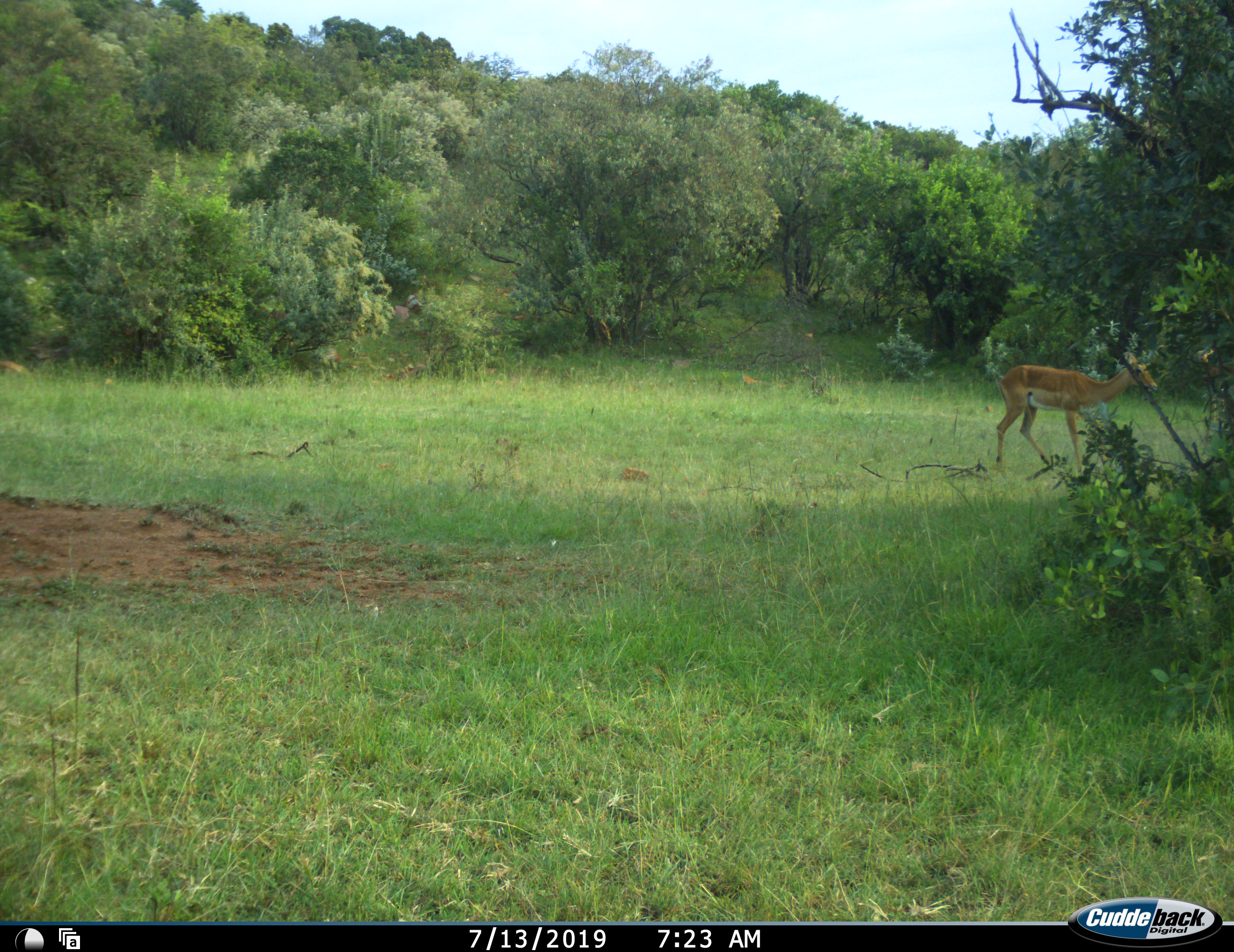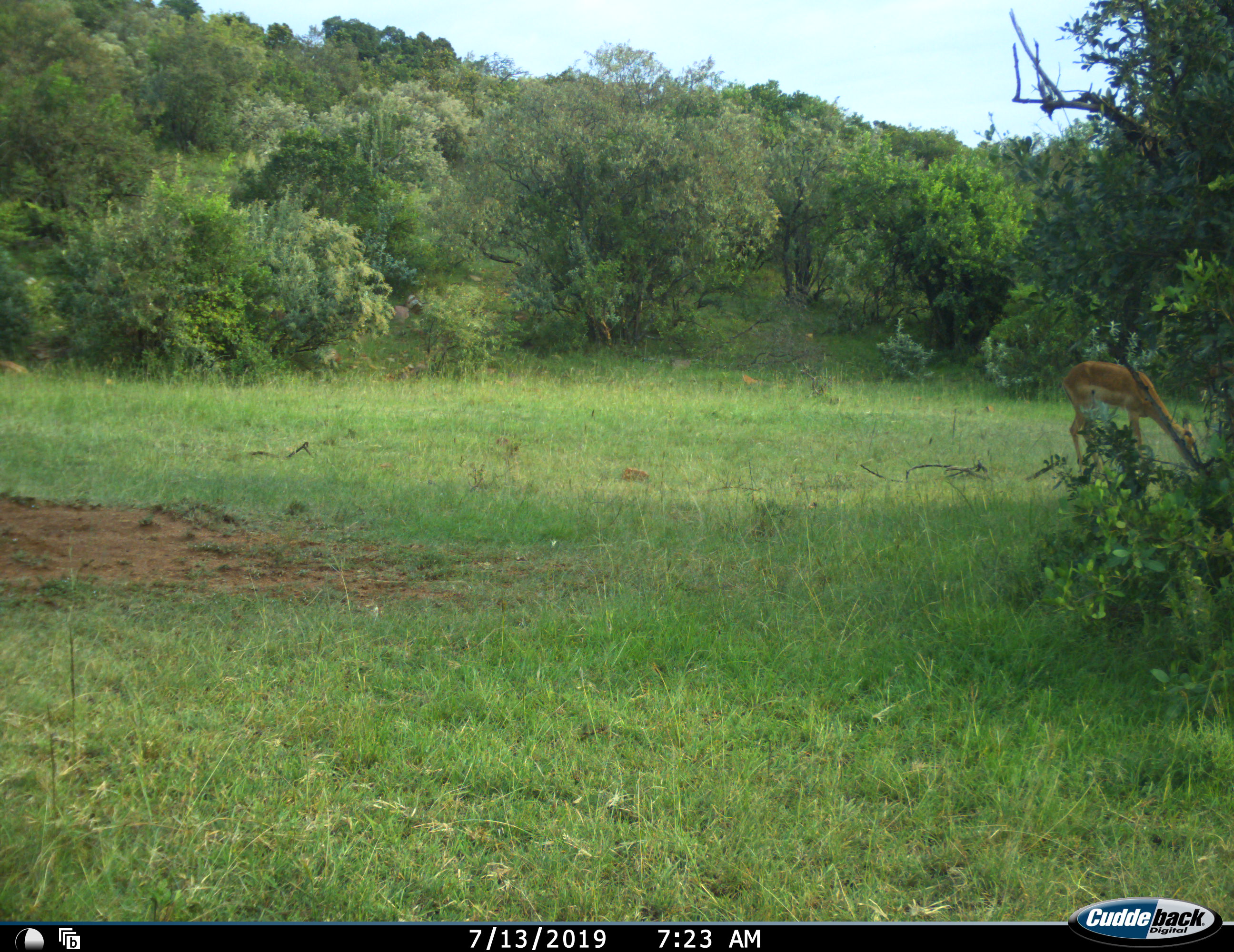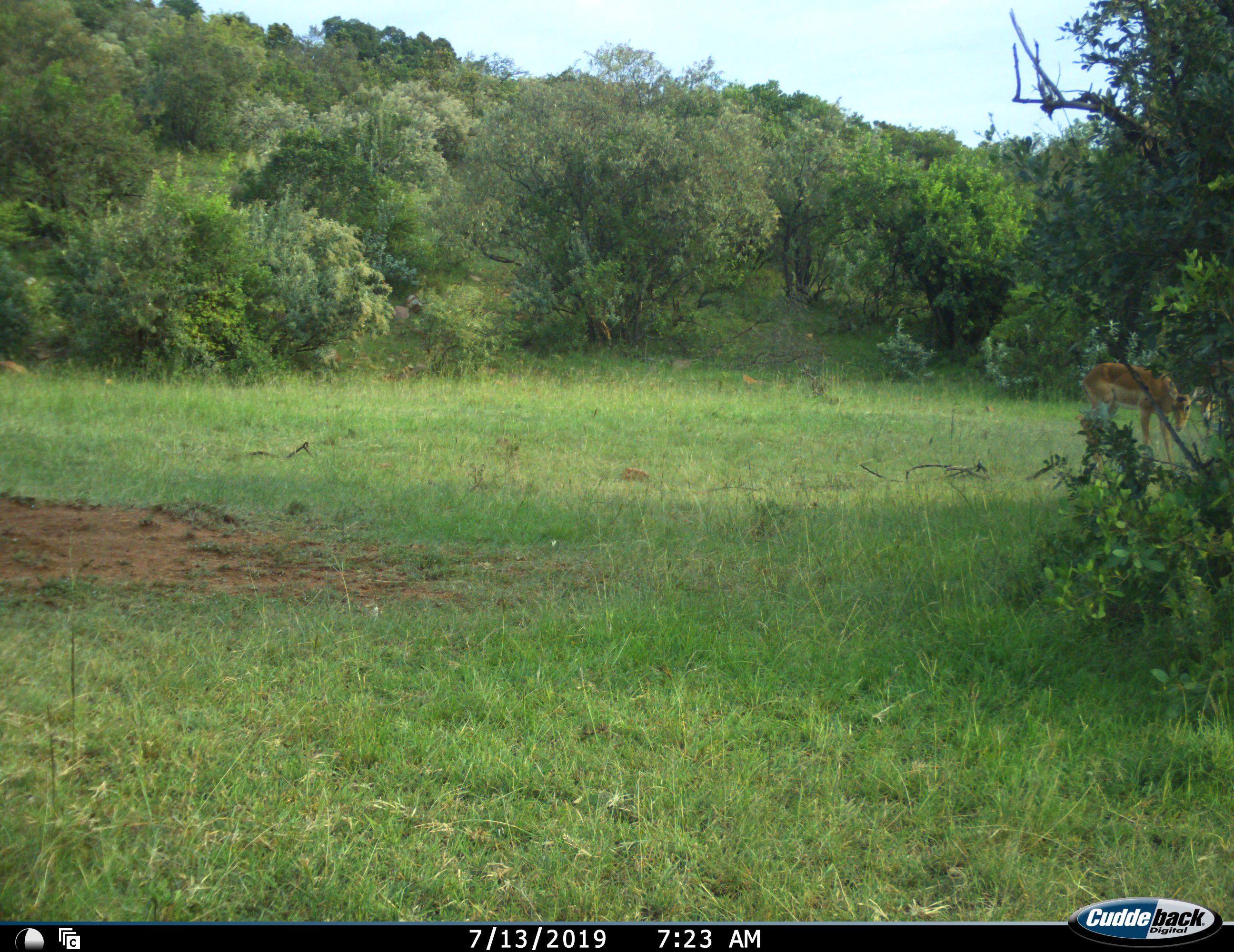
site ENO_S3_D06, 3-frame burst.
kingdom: Animalia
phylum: Chordata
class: Mammalia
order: Artiodactyla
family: Bovidae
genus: Aepyceros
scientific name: Aepyceros melampus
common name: impala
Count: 2.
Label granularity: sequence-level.